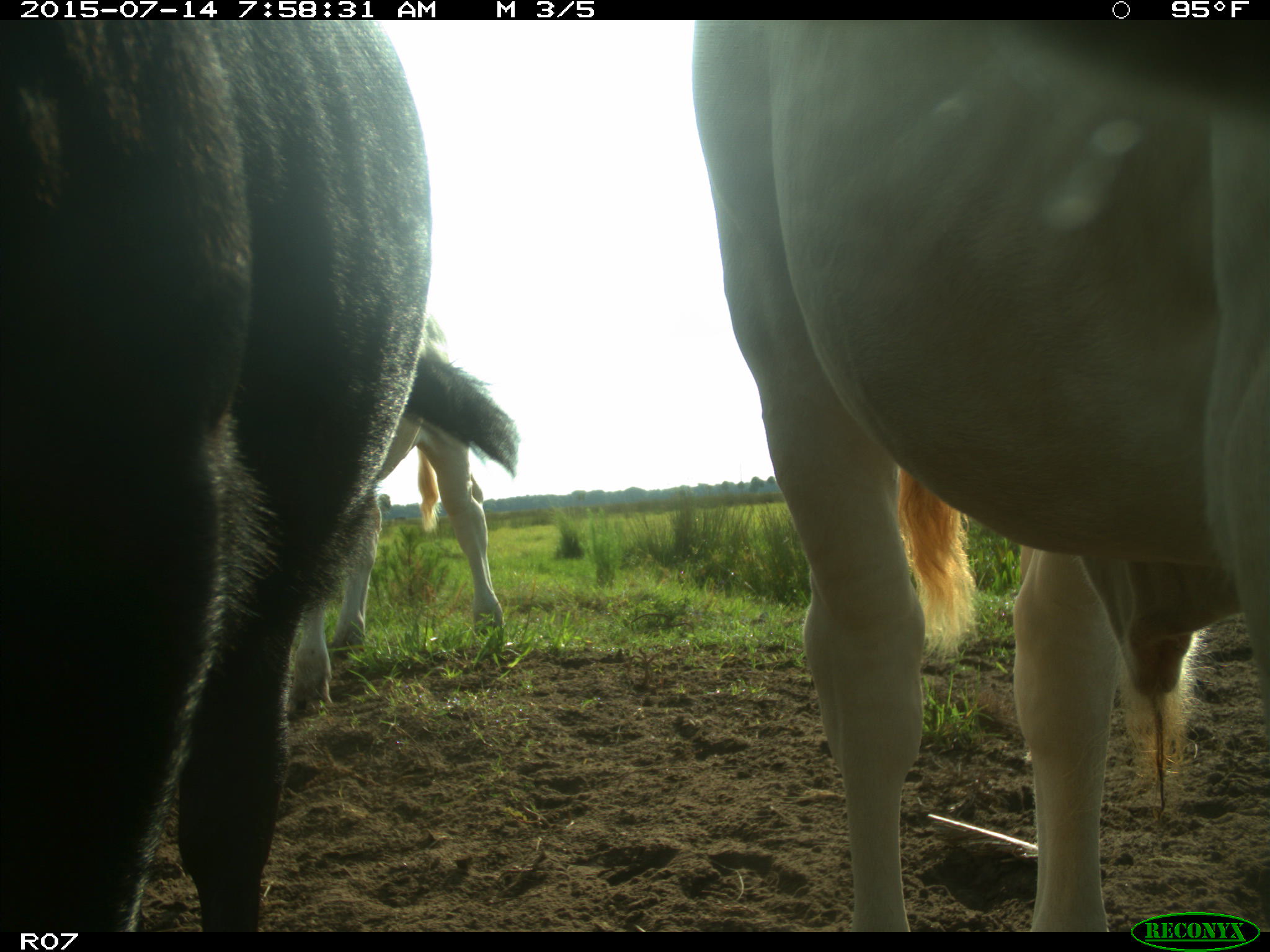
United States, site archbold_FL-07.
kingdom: Animalia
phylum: Chordata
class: Mammalia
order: Artiodactyla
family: Bovidae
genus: Bos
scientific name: Bos taurus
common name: domestic cow